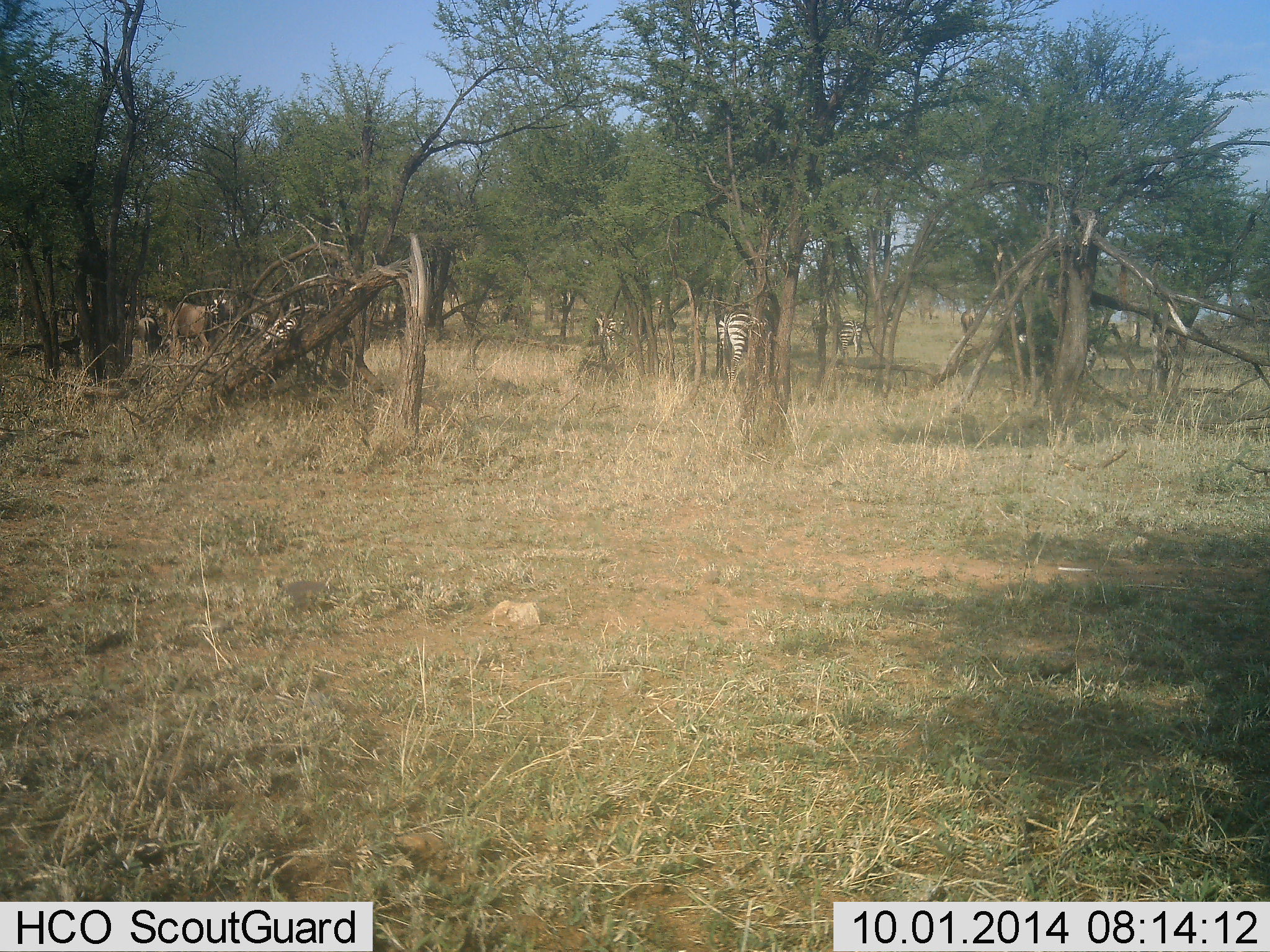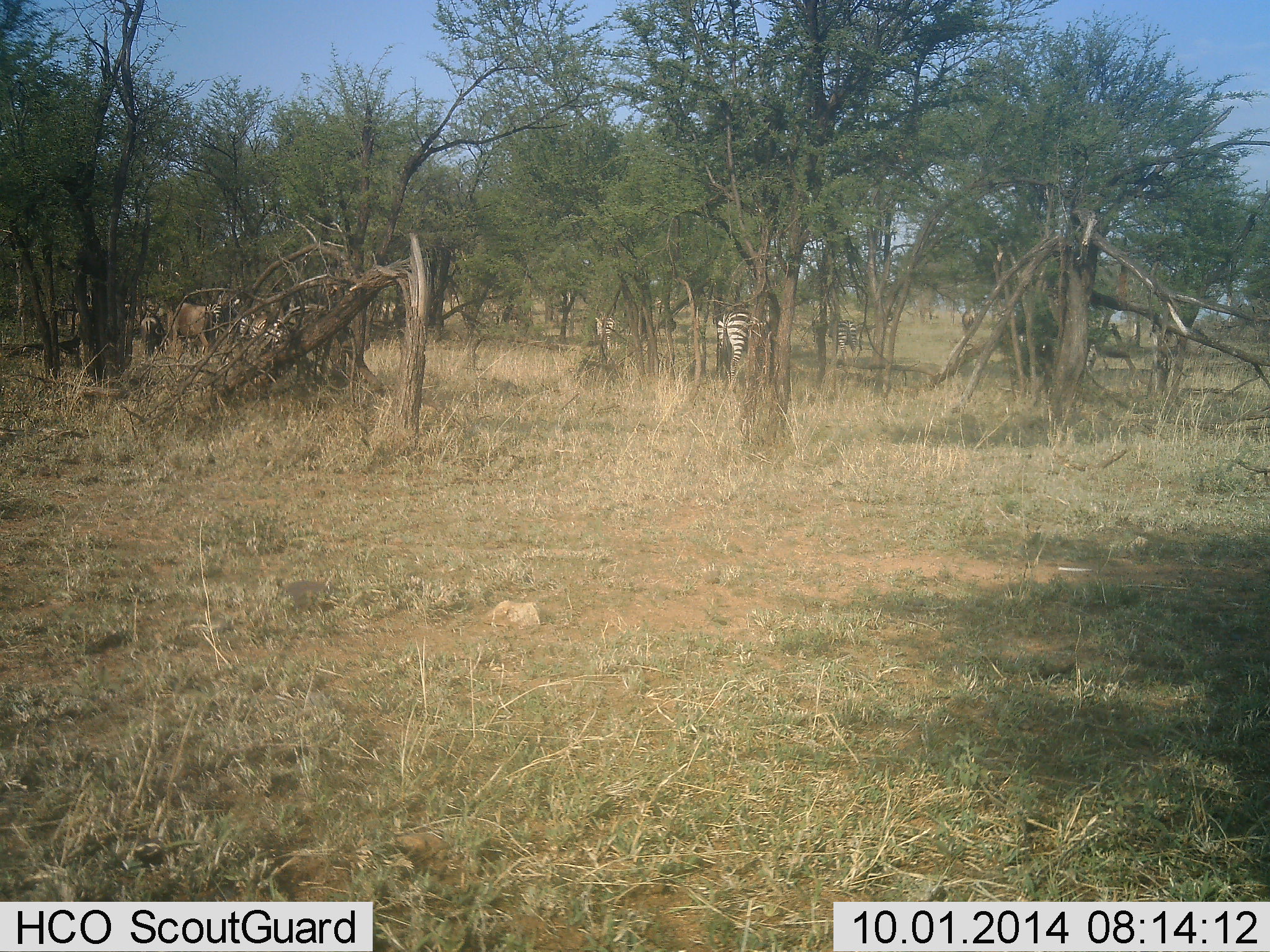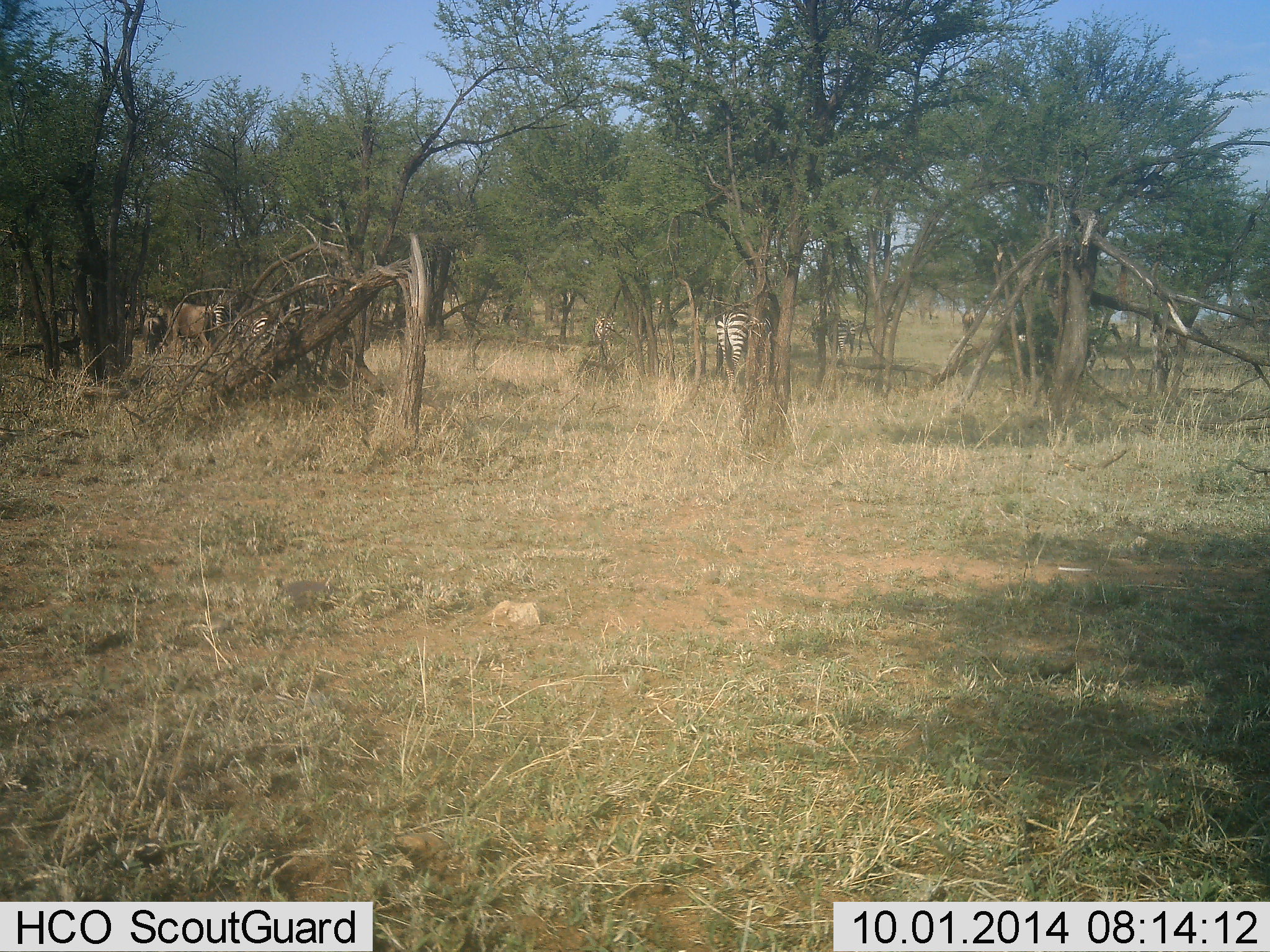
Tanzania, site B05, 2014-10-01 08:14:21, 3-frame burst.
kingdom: Animalia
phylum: Chordata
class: Mammalia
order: Artiodactyla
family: Bovidae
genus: Connochaetes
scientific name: Connochaetes taurinus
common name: blue wildebeest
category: wildebeest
Wildebeest (blue wildebeest) (Connochaetes taurinus), count 4. Behavior (volunteer vote fractions): standing 70%, resting 10%, moving 40%, interacting 10%. Young present (vote fraction): 0%. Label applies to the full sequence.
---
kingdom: Animalia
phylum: Chordata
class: Mammalia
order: Perissodactyla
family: Equidae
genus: Equus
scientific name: Equus quagga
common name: plains zebra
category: zebra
Zebra (plains zebra) (Equus quagga), count 5. Behavior (volunteer vote fractions): standing 67%, resting 6%, moving 33%, interacting 6%. Young present (vote fraction): 0%. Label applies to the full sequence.